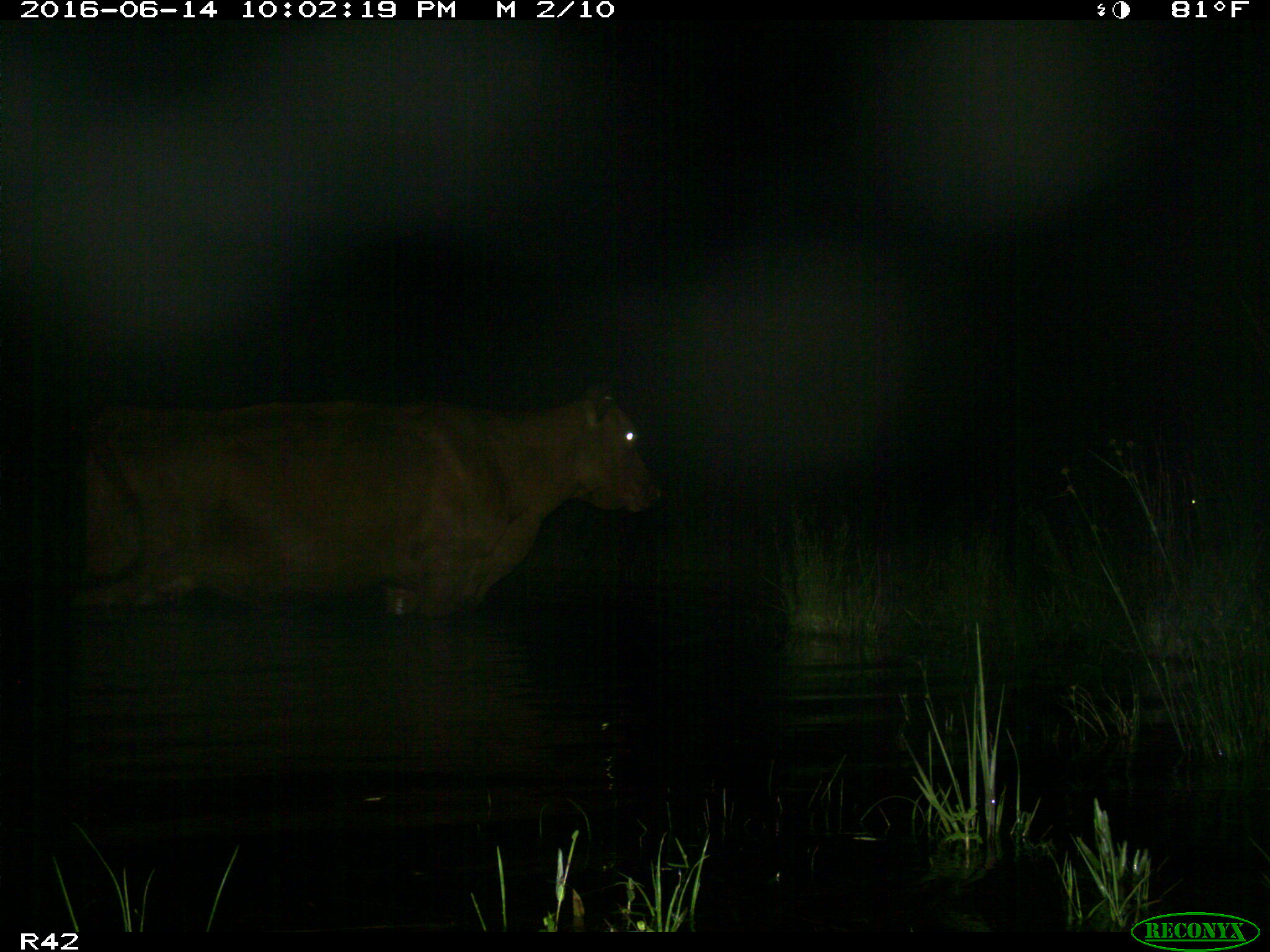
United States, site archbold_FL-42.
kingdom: Animalia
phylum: Chordata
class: Mammalia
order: Artiodactyla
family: Bovidae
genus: Bos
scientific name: Bos taurus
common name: domestic cow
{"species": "Bos taurus (domestic cow)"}